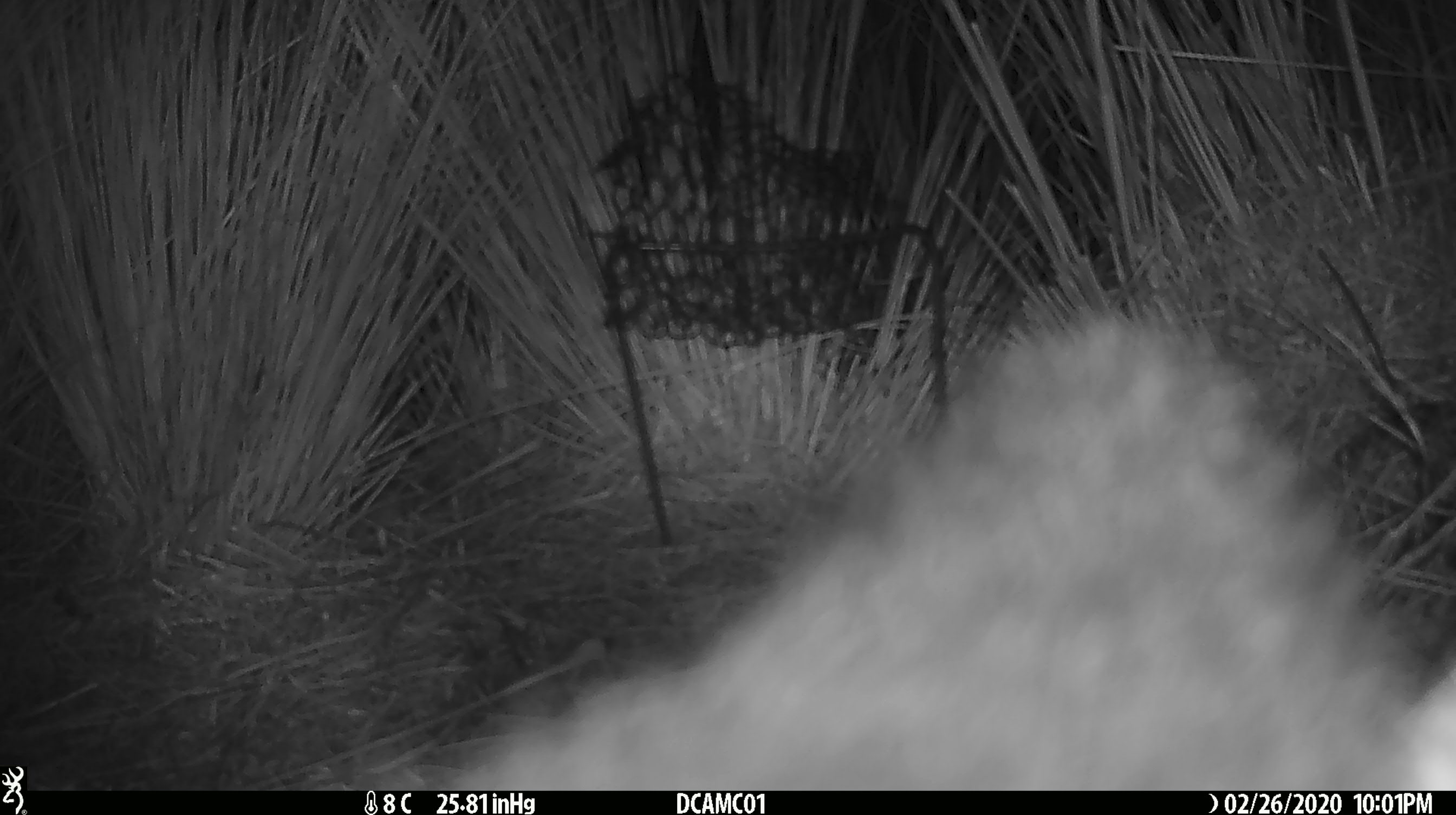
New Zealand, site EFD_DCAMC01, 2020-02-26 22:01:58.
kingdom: Animalia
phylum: Chordata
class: Mammalia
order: Diprotodontia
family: Phalangeridae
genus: Trichosurus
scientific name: Trichosurus vulpecula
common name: common brushtail possum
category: possum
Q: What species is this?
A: Possum (common brushtail possum) (Trichosurus vulpecula).